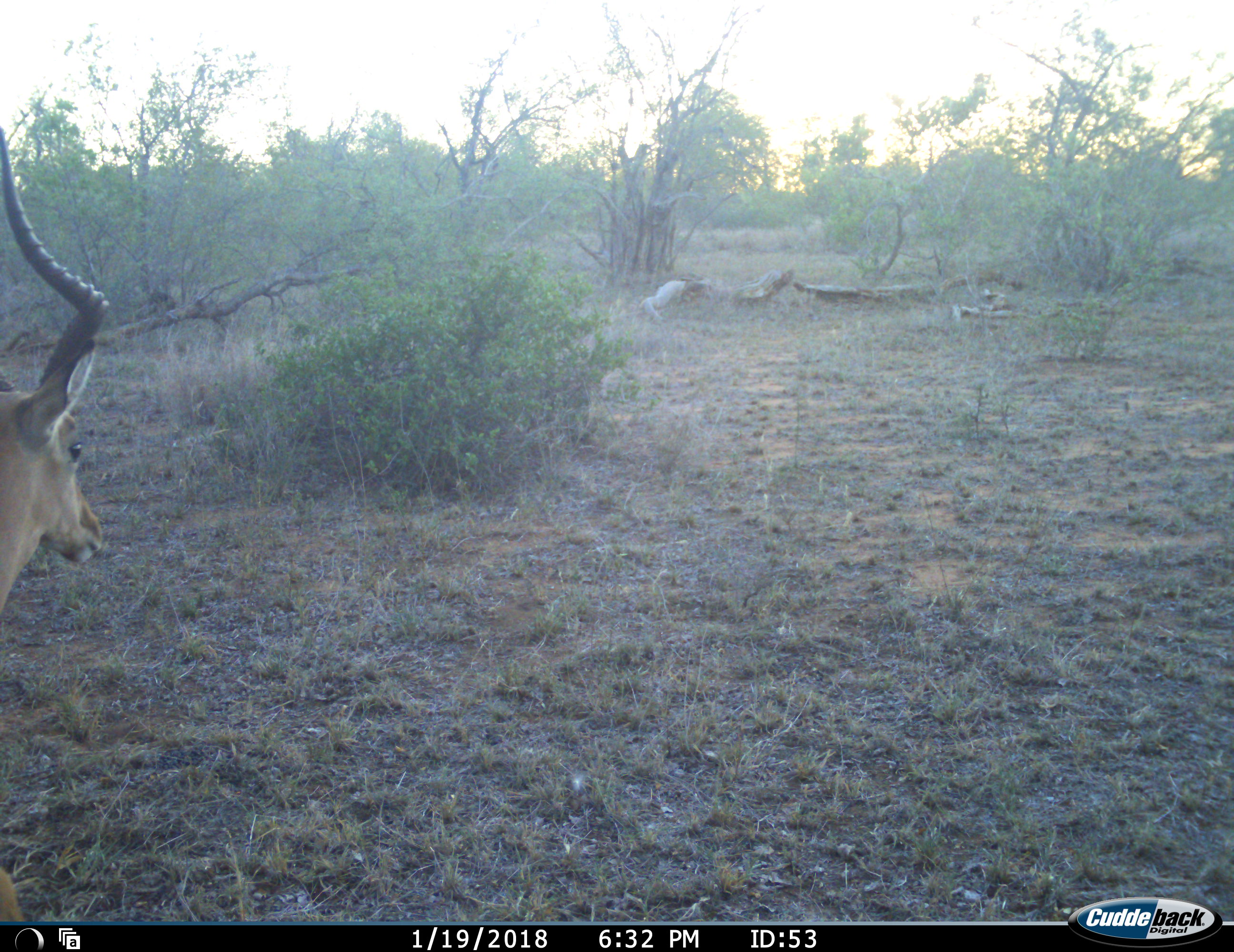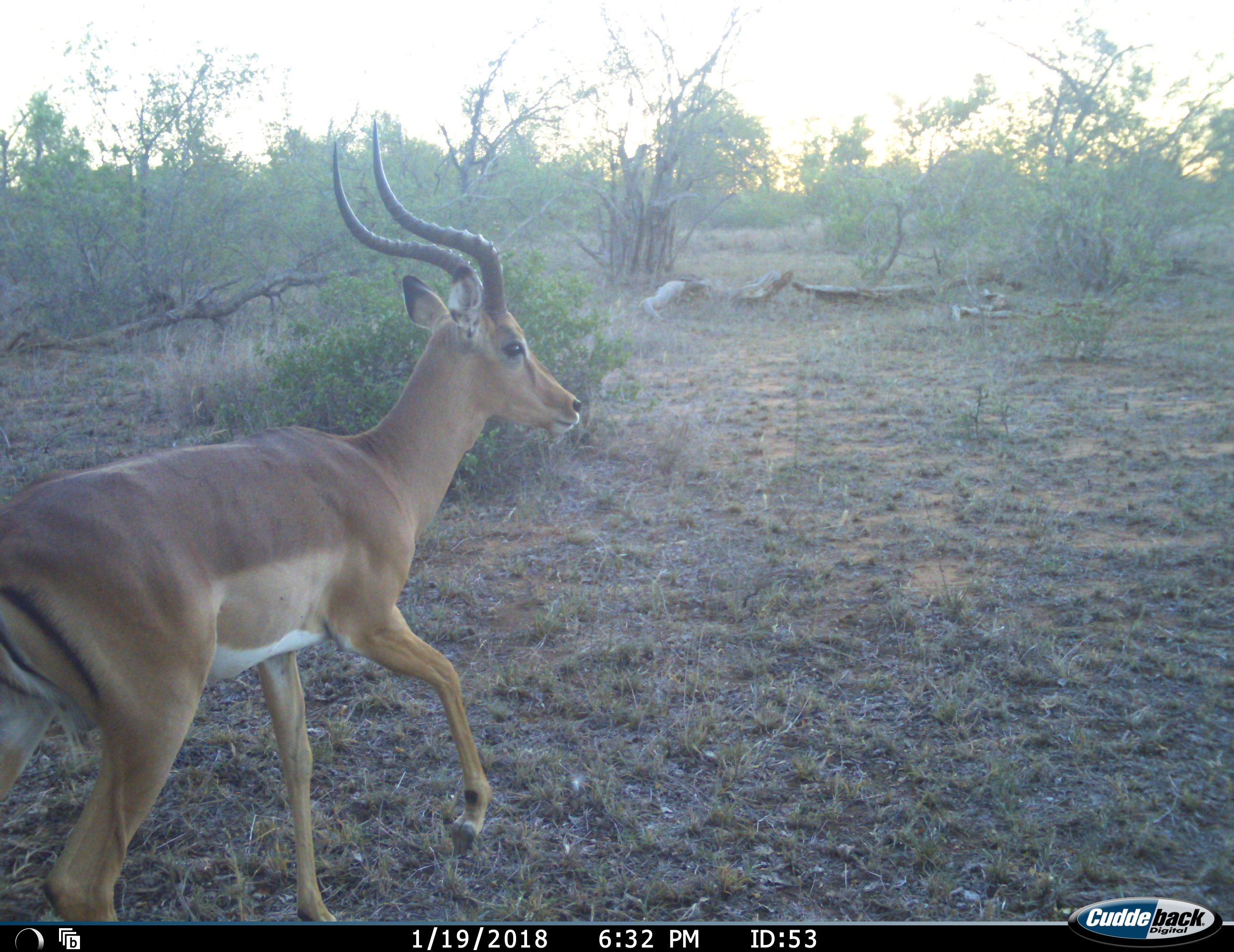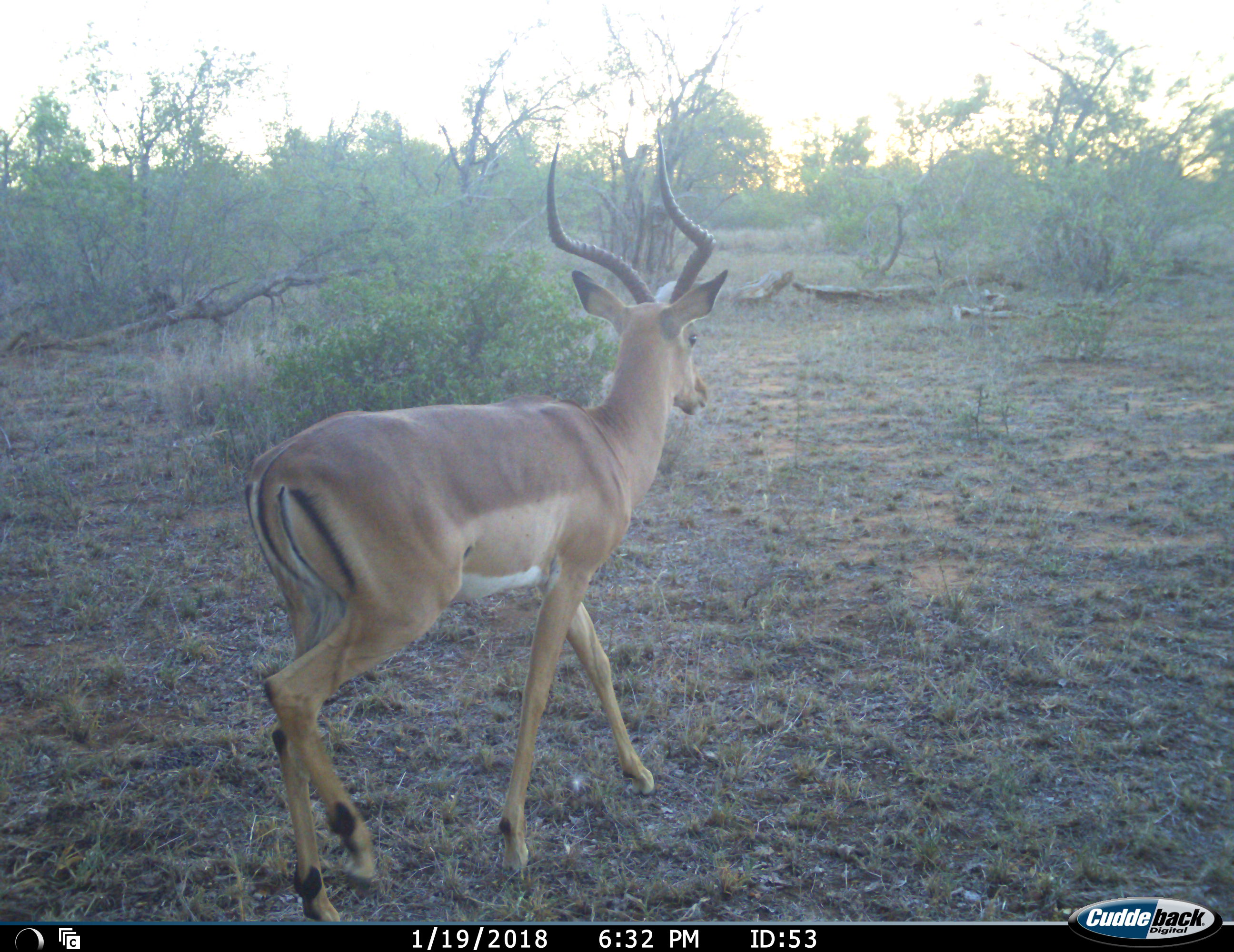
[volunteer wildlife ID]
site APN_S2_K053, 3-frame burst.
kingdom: Animalia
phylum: Chordata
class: Mammalia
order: Artiodactyla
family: Bovidae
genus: Aepyceros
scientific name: Aepyceros melampus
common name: impala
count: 1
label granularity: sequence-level